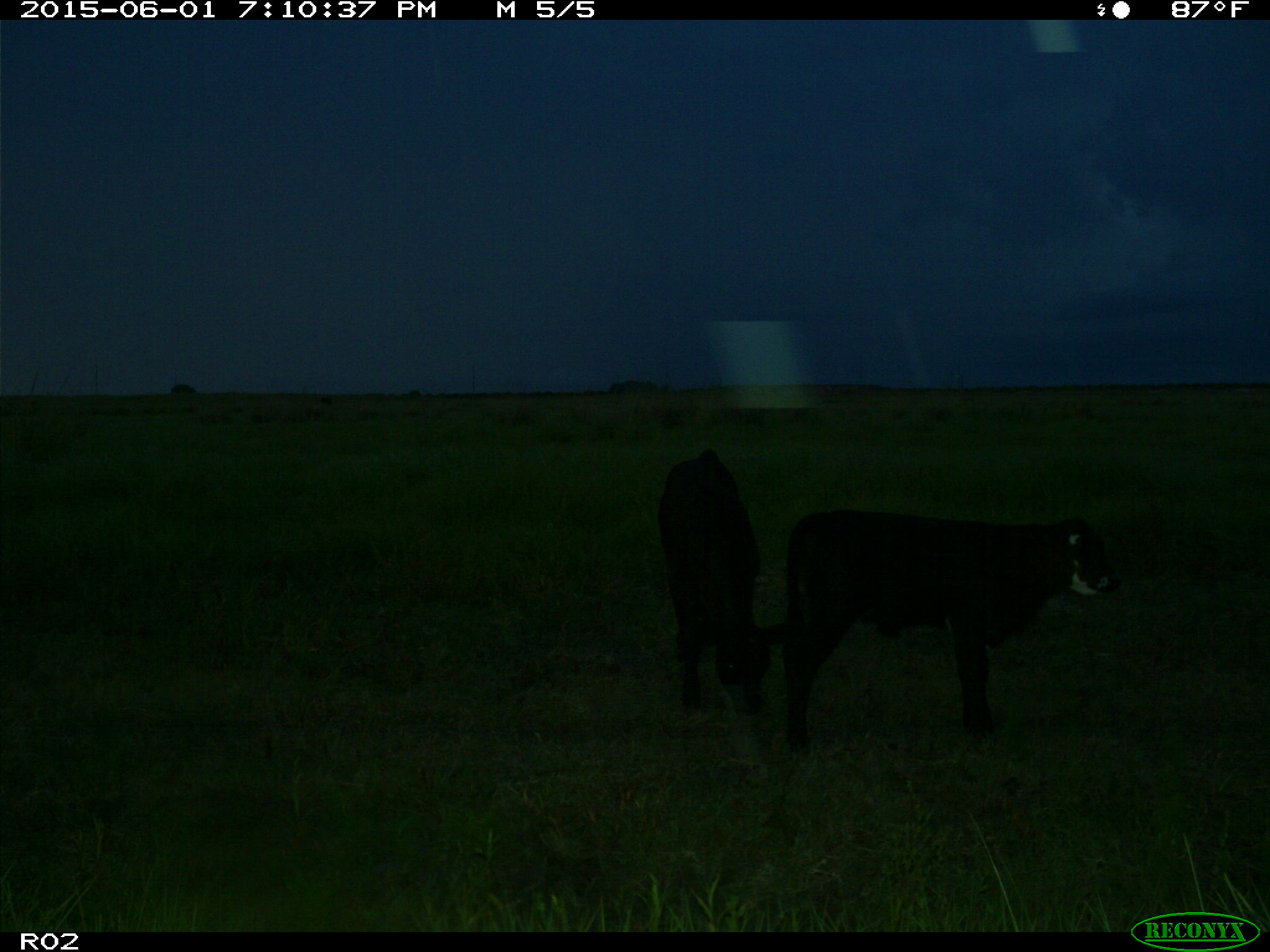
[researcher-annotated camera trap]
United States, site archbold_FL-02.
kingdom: Animalia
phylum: Chordata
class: Mammalia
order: Artiodactyla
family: Bovidae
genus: Bos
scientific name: Bos taurus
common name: domestic cow